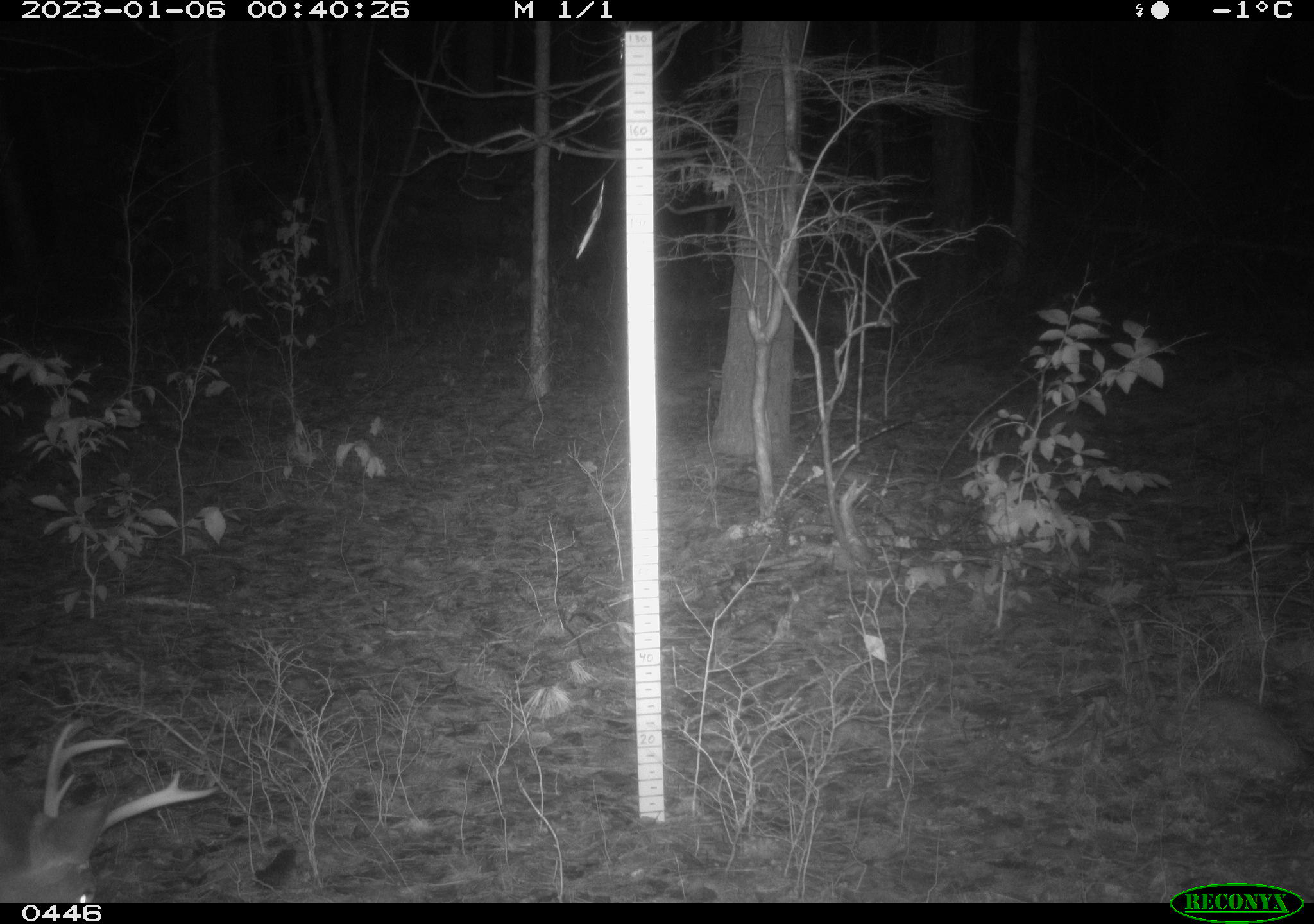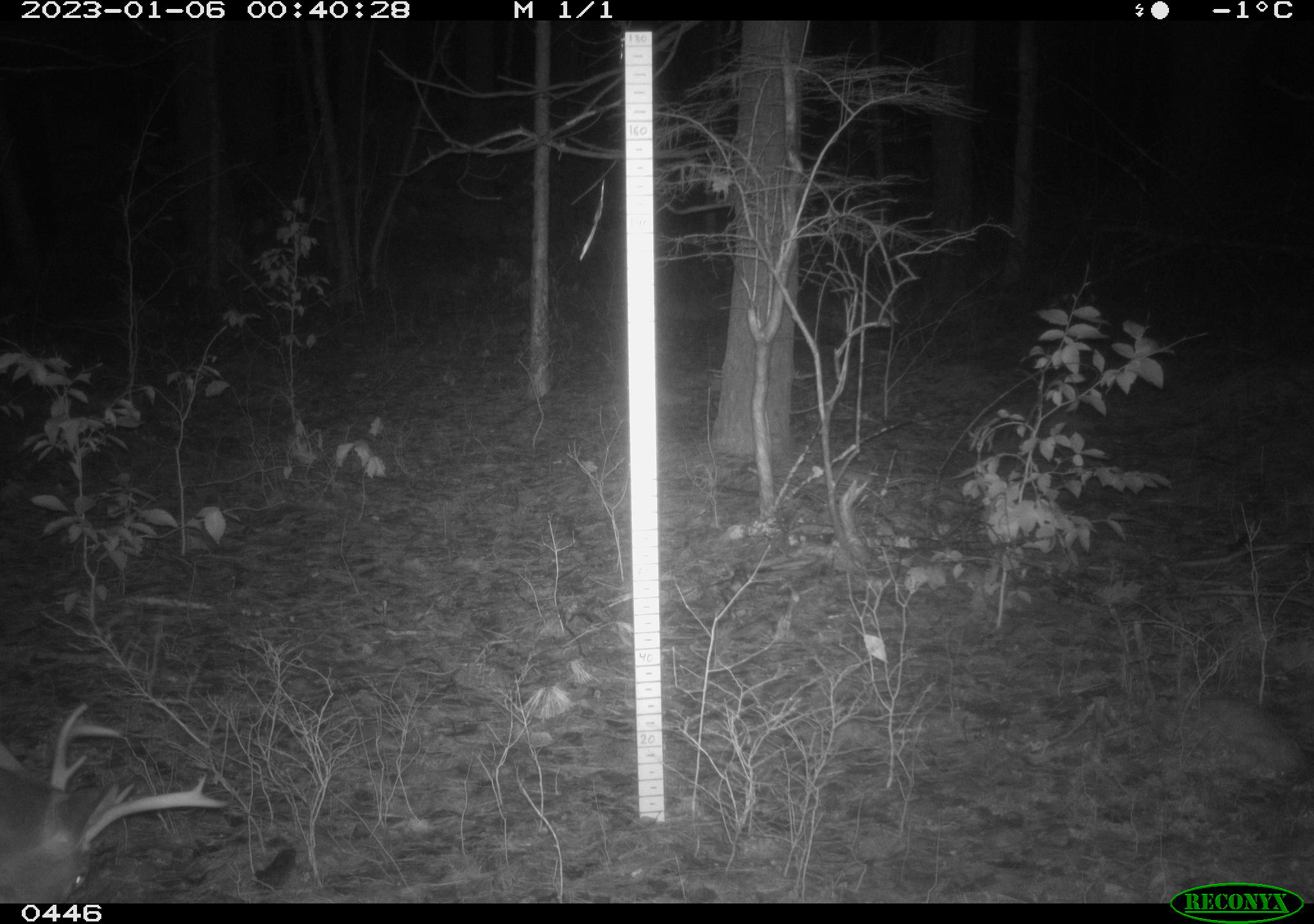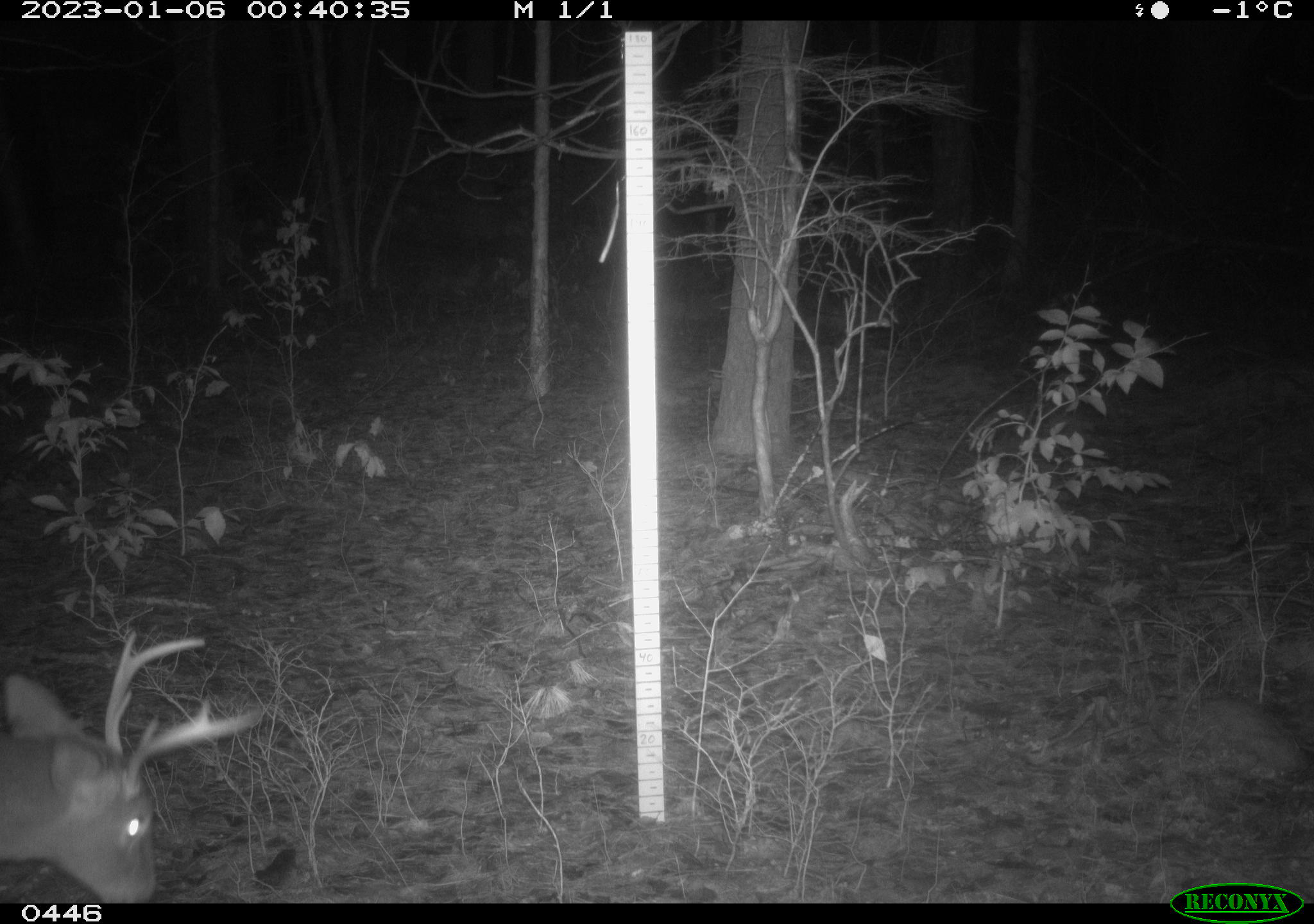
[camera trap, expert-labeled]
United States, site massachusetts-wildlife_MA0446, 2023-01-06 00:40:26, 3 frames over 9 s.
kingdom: Animalia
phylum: Chordata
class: Mammalia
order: Artiodactyla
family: Cervidae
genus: Odocoileus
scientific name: Odocoileus virginianus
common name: white-tailed deer